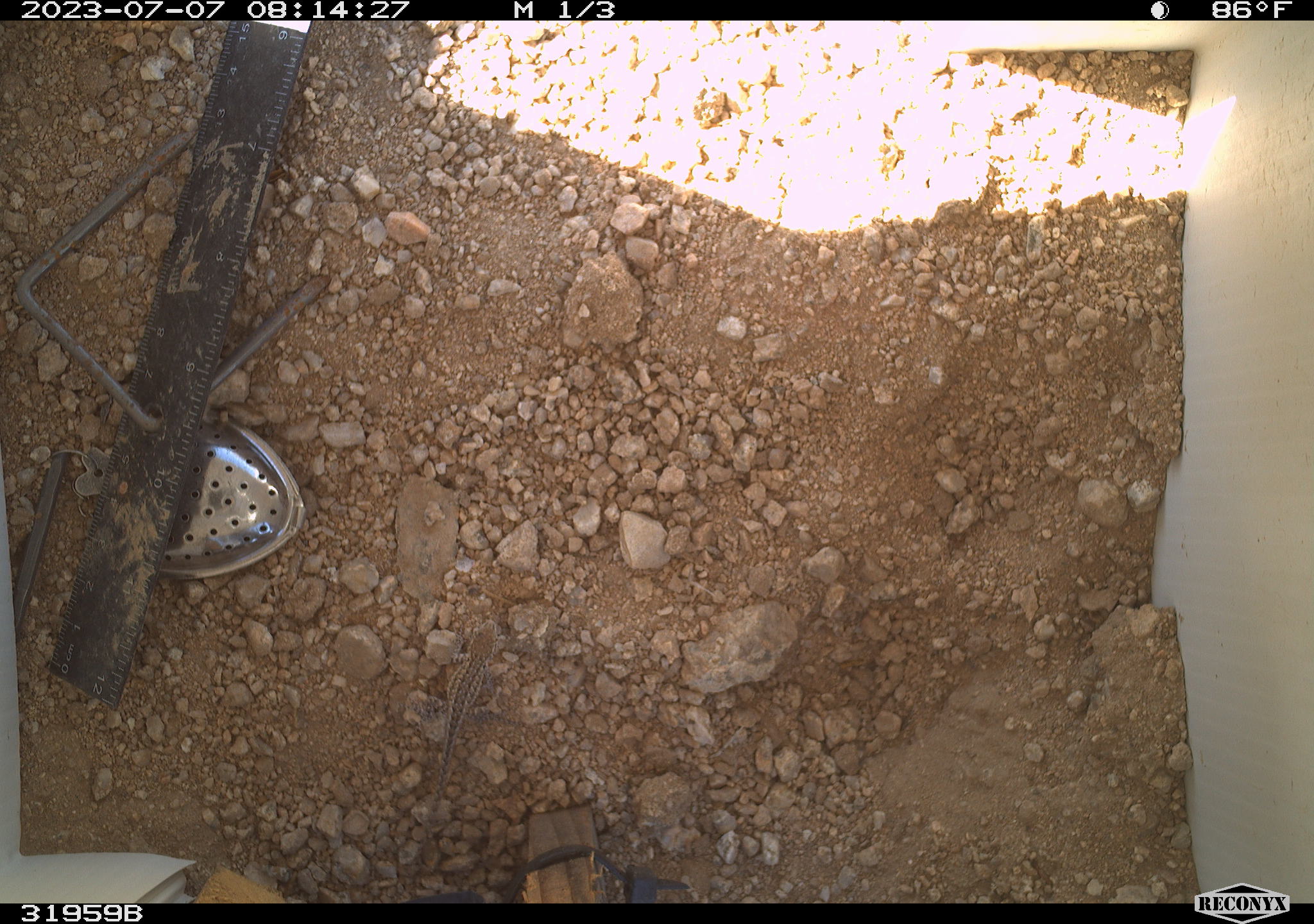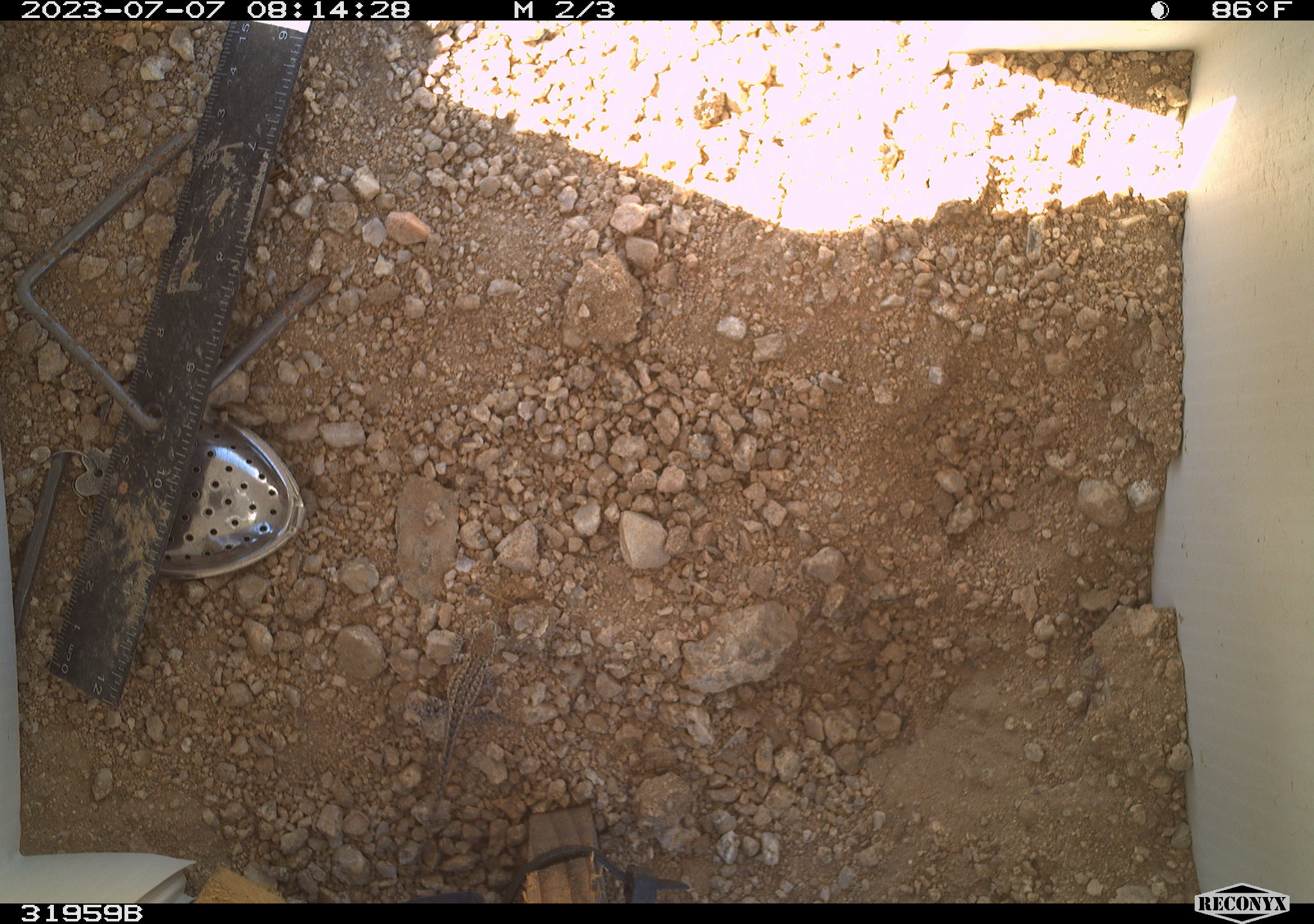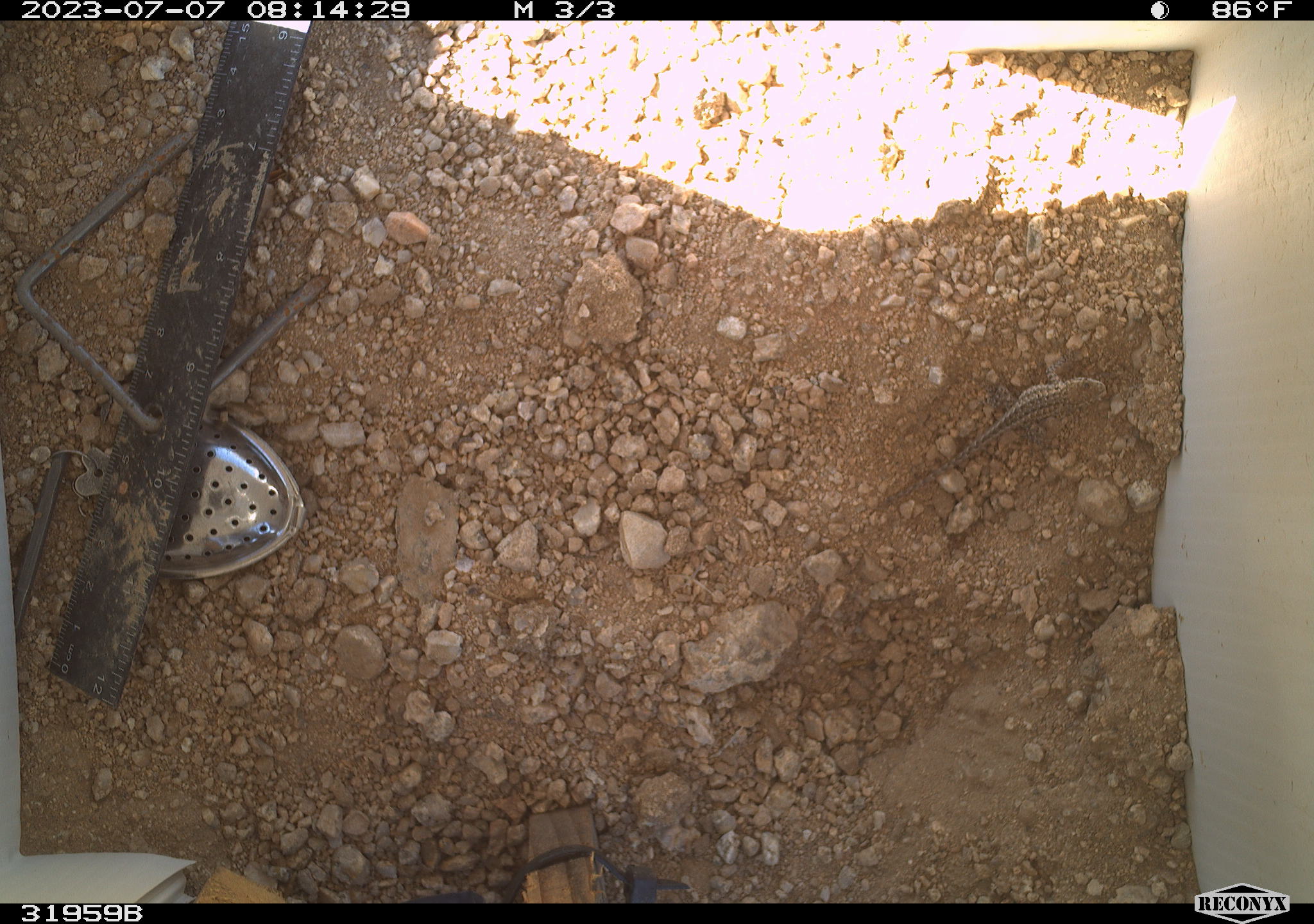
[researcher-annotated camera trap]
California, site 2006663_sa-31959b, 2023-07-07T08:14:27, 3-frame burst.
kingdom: Animalia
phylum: Chordata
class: Reptilia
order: Squamata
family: Phrynosomatidae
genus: Sceloporus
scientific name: Sceloporus graciosus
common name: common sagebrush lizard